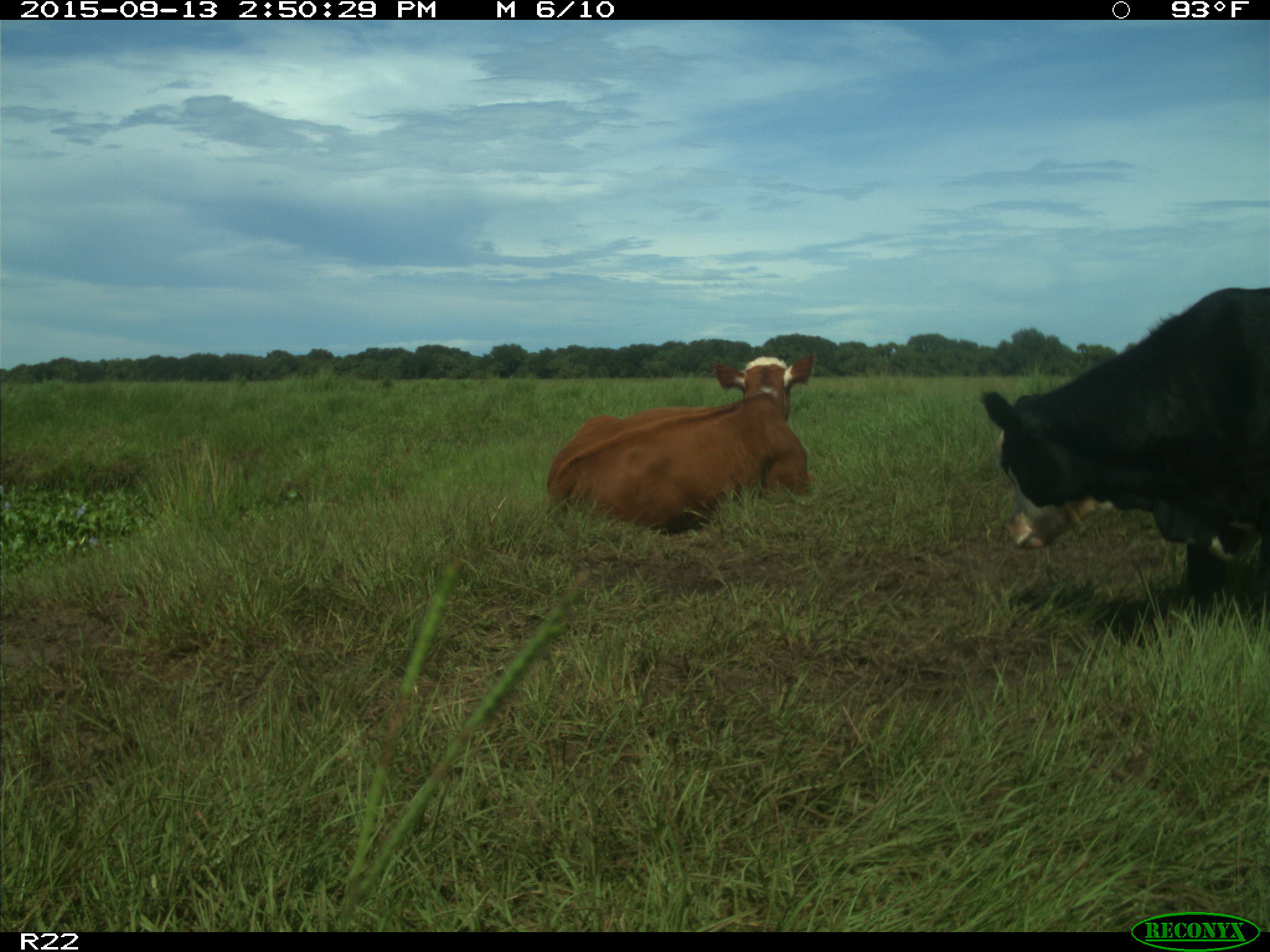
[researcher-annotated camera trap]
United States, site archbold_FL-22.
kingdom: Animalia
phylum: Chordata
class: Mammalia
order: Artiodactyla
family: Bovidae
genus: Bos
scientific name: Bos taurus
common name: domestic cow